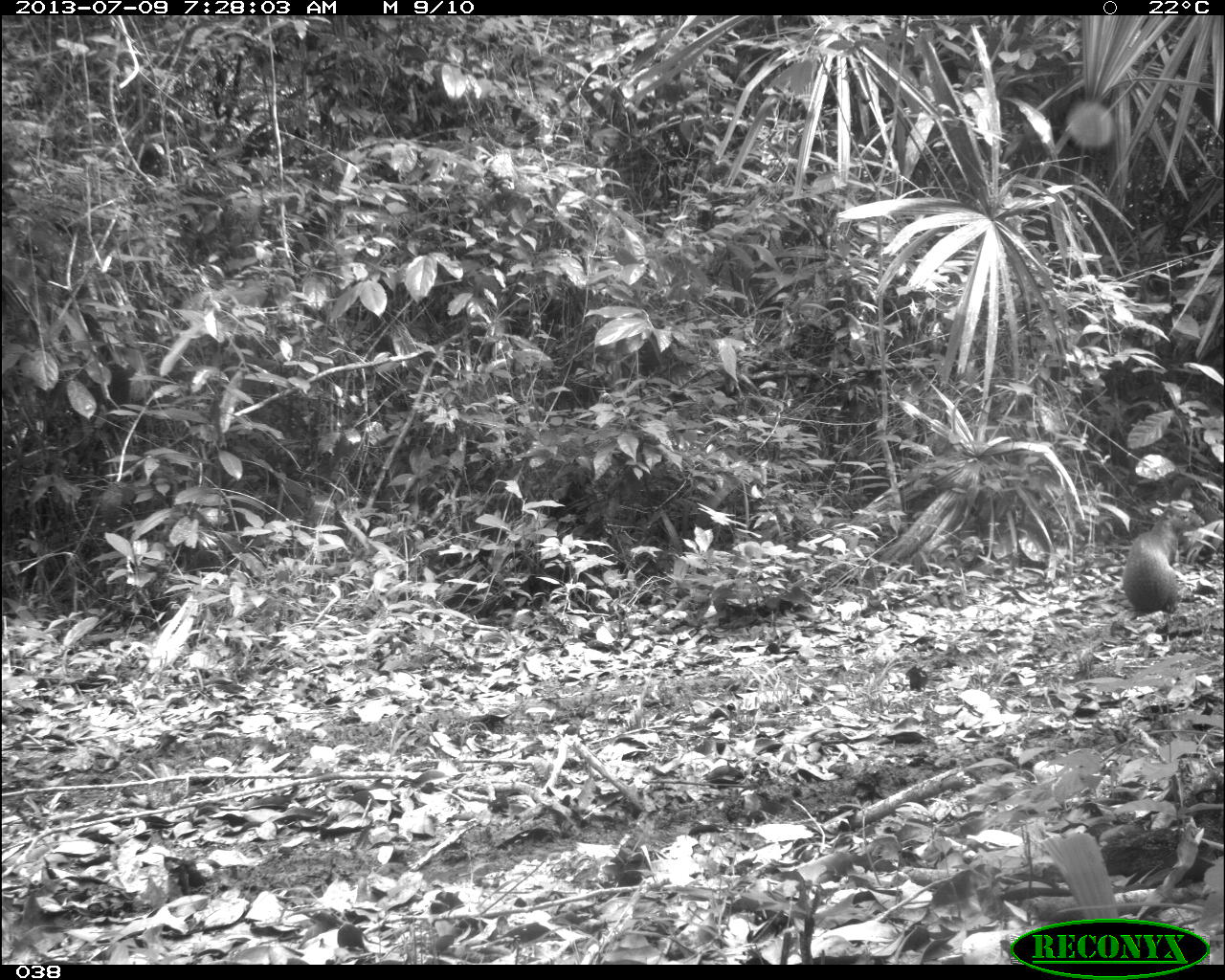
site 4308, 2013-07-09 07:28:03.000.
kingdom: Animalia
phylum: Chordata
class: Mammalia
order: Rodentia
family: Dasyproctidae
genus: Dasyprocta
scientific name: Dasyprocta punctata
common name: central american agouti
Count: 1.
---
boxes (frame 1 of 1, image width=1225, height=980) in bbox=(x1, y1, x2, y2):
dasyprocta punctata: bbox=(1122, 505, 1206, 616)